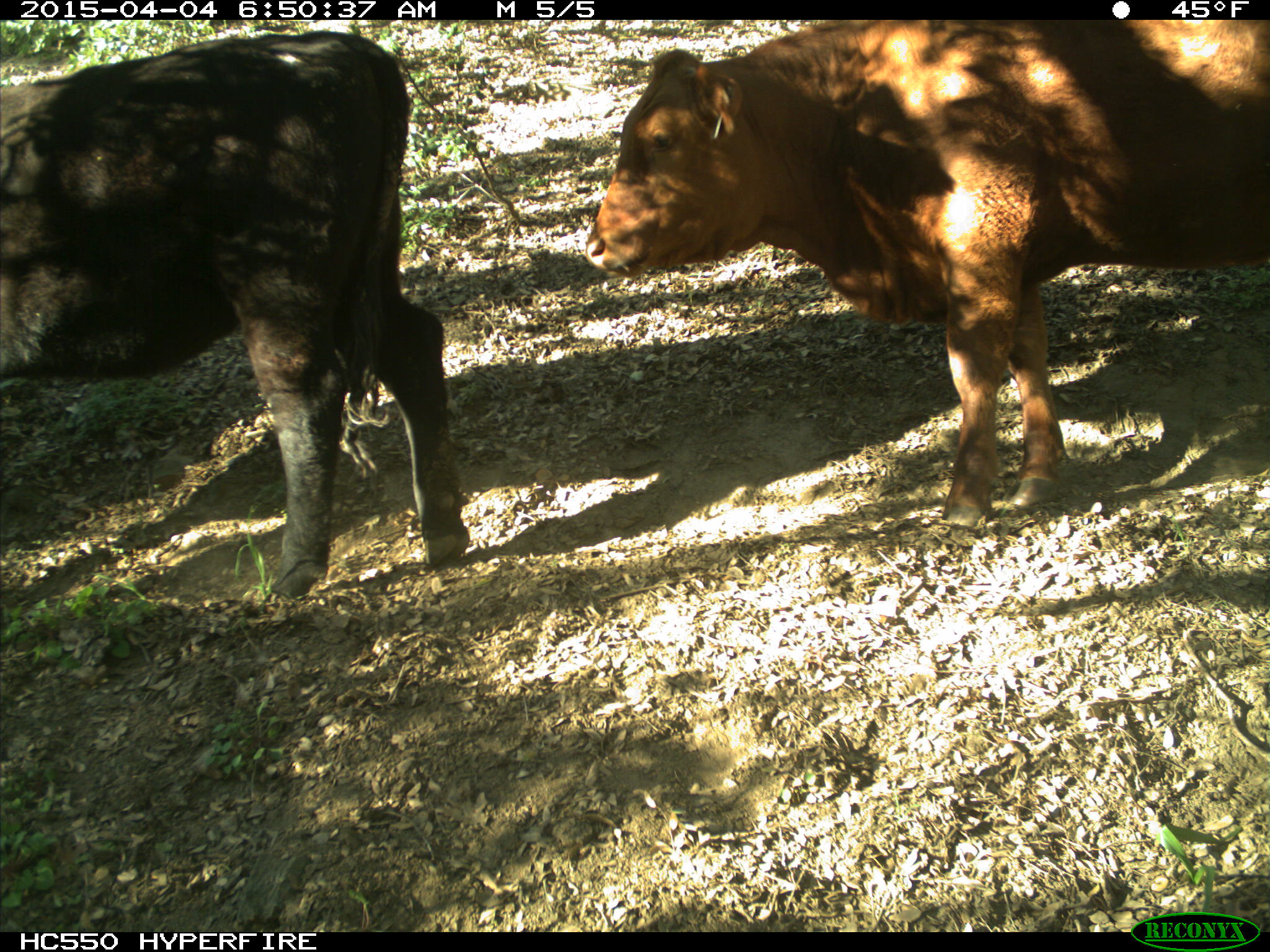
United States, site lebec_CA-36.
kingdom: Animalia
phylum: Chordata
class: Mammalia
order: Artiodactyla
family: Bovidae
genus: Bos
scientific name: Bos taurus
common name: domestic cow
Bos taurus (domestic cow).